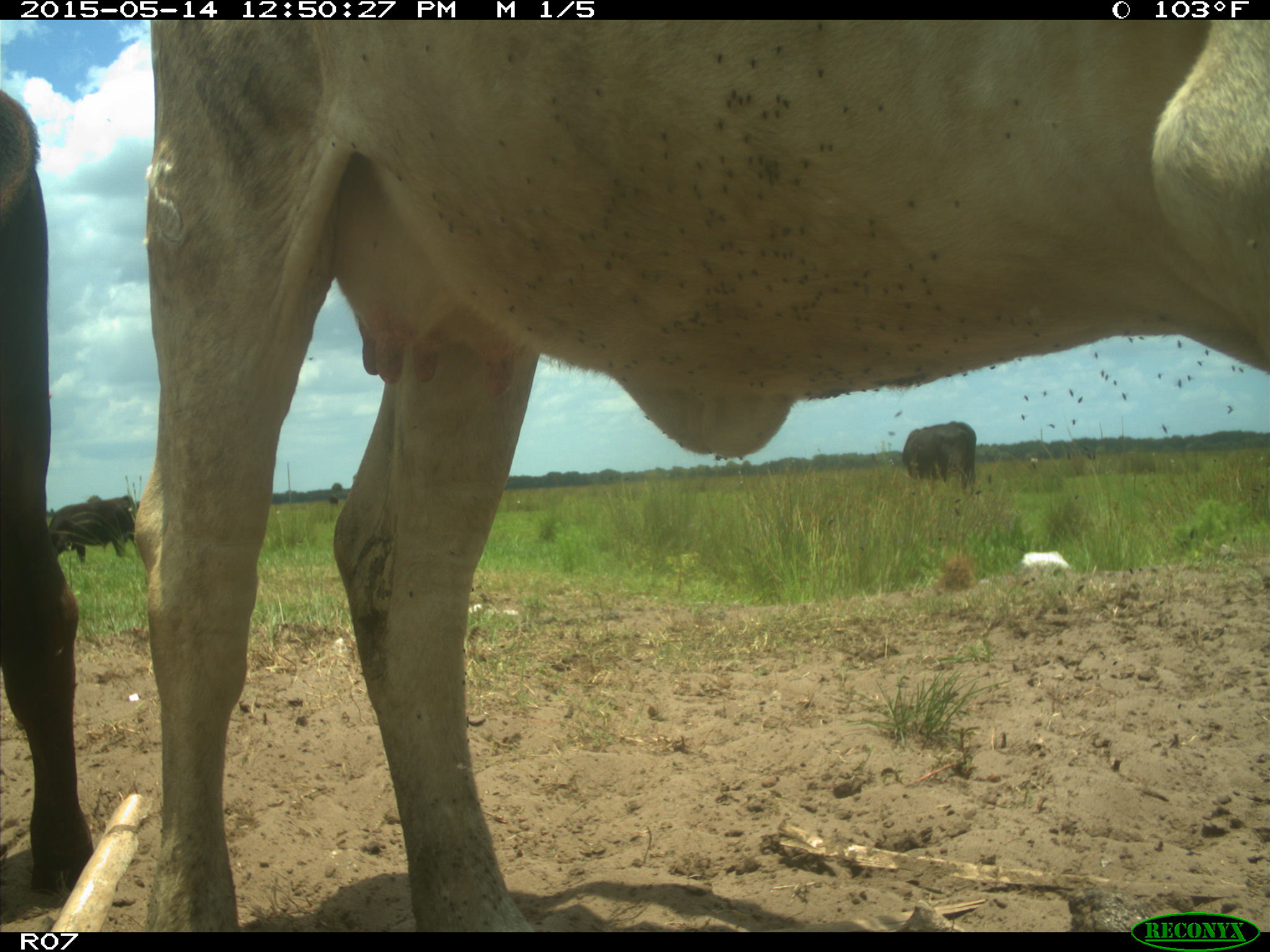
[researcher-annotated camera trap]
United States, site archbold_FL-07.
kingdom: Animalia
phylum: Chordata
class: Mammalia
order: Artiodactyla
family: Bovidae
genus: Bos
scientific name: Bos taurus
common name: domestic cow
Bos taurus (domestic cow).